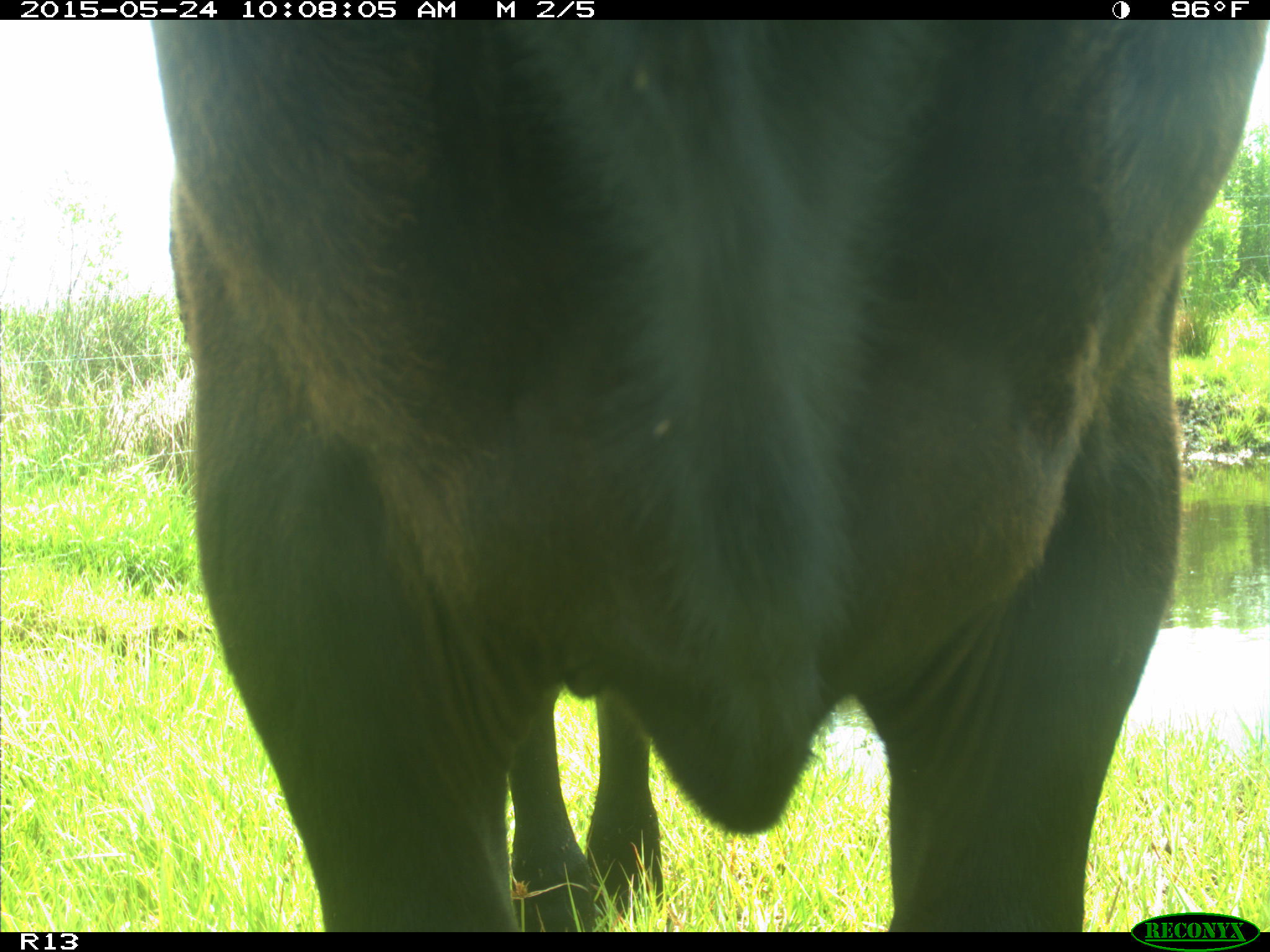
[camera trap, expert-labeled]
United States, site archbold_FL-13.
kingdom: Animalia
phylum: Chordata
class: Mammalia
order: Artiodactyla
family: Bovidae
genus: Bos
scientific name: Bos taurus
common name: domestic cow